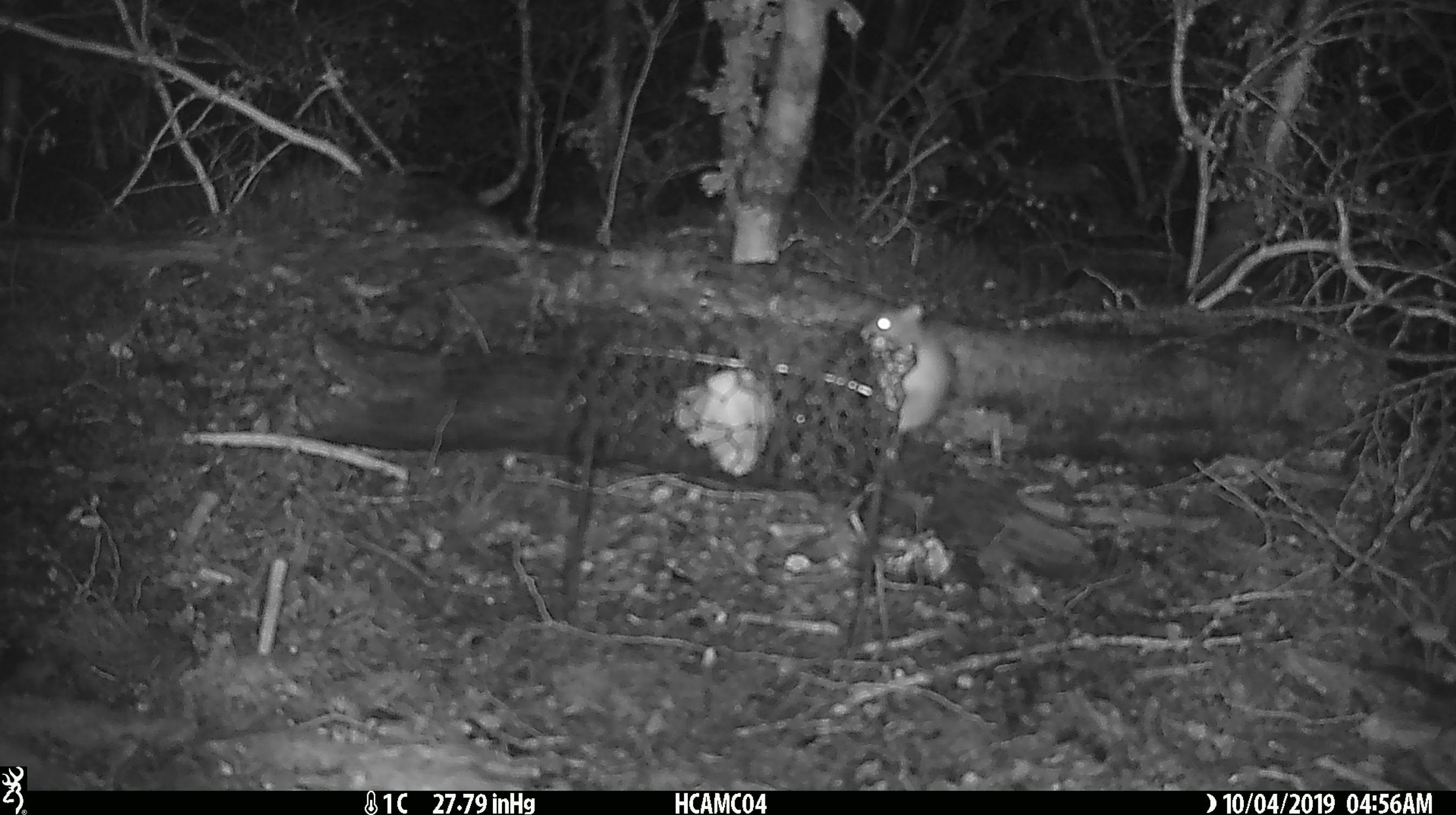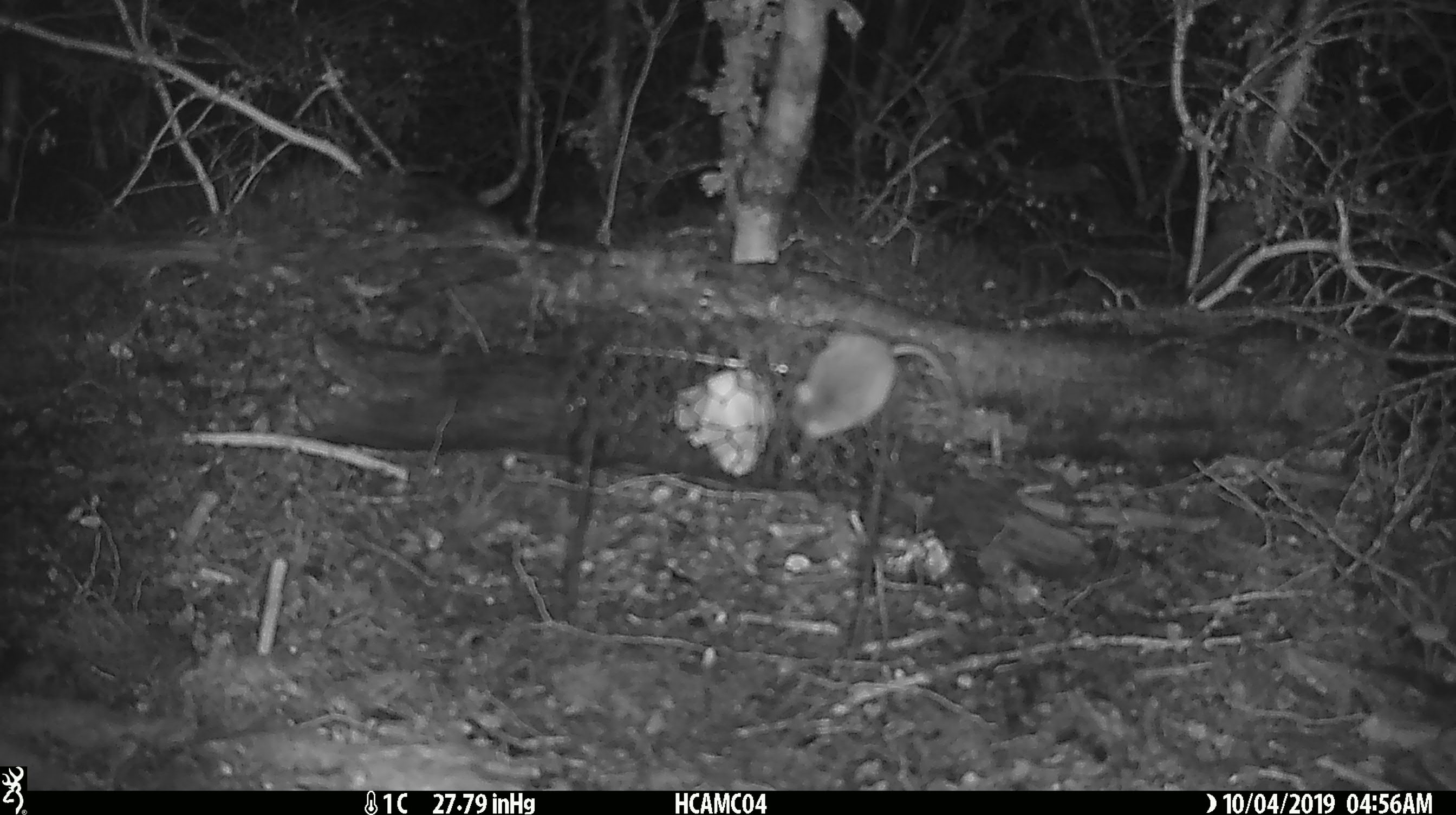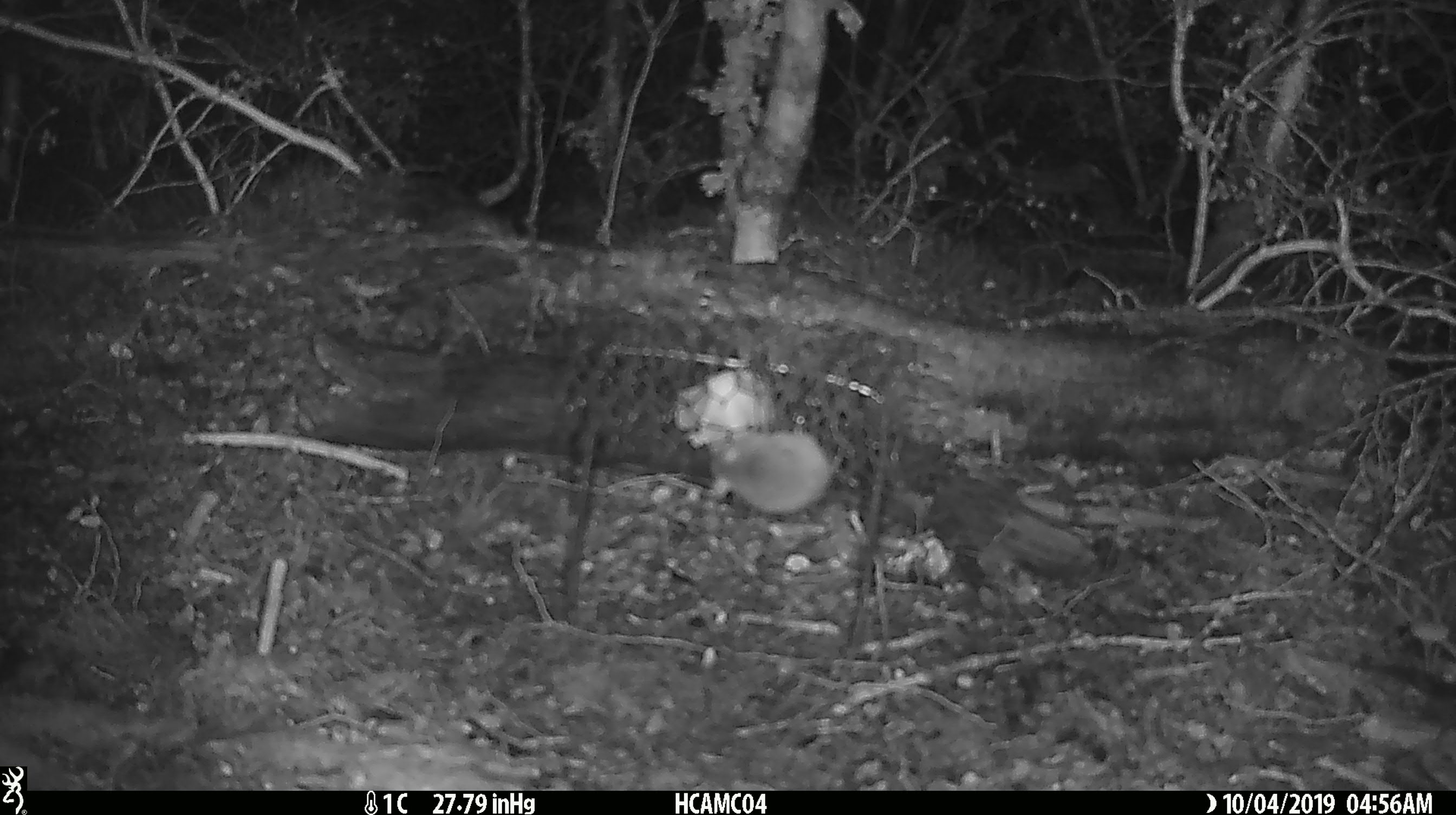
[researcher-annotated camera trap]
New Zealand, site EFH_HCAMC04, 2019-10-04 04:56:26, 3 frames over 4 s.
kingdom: Animalia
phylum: Chordata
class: Mammalia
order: Rodentia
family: Muridae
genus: Mus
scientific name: Mus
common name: mouse